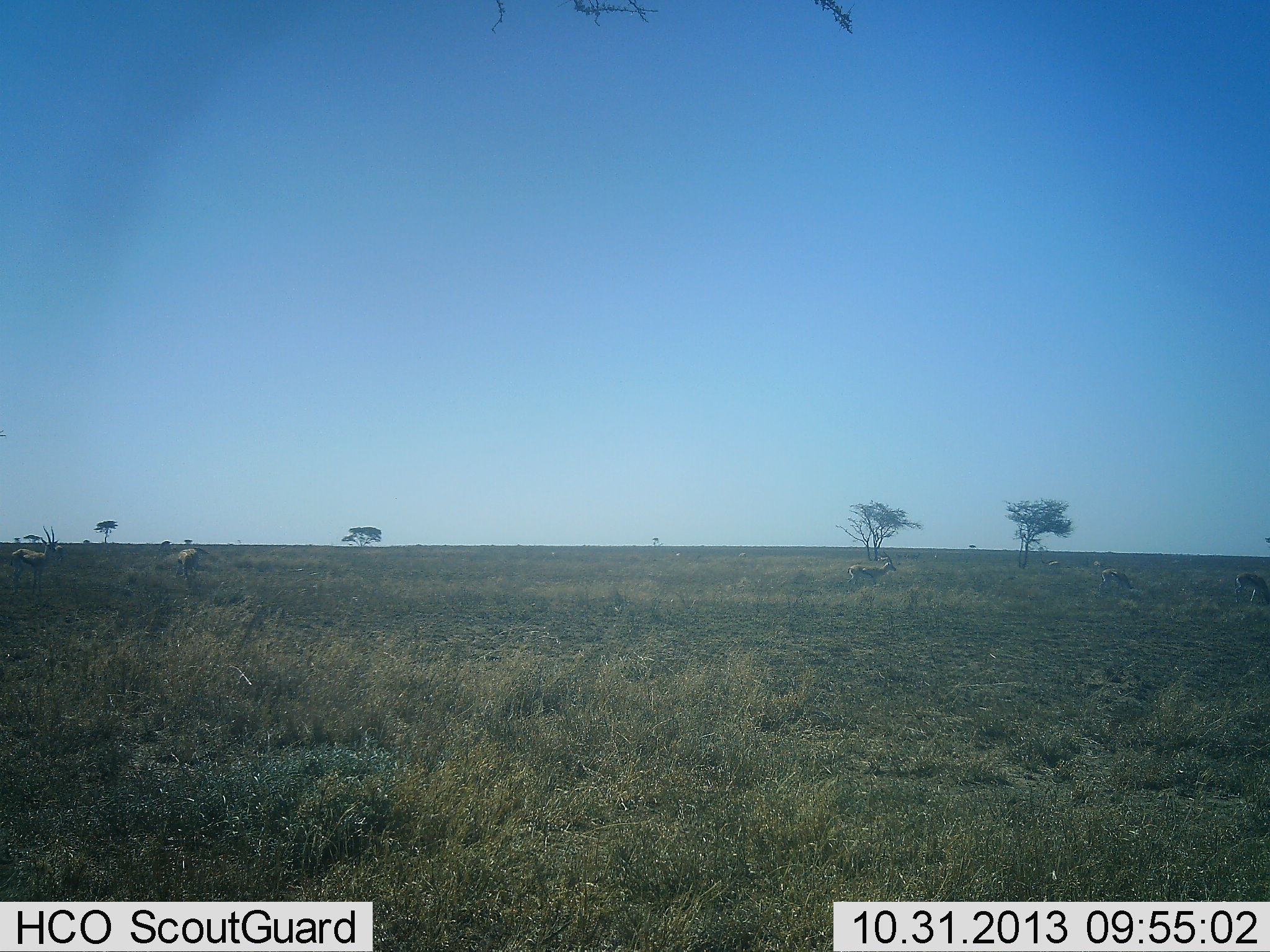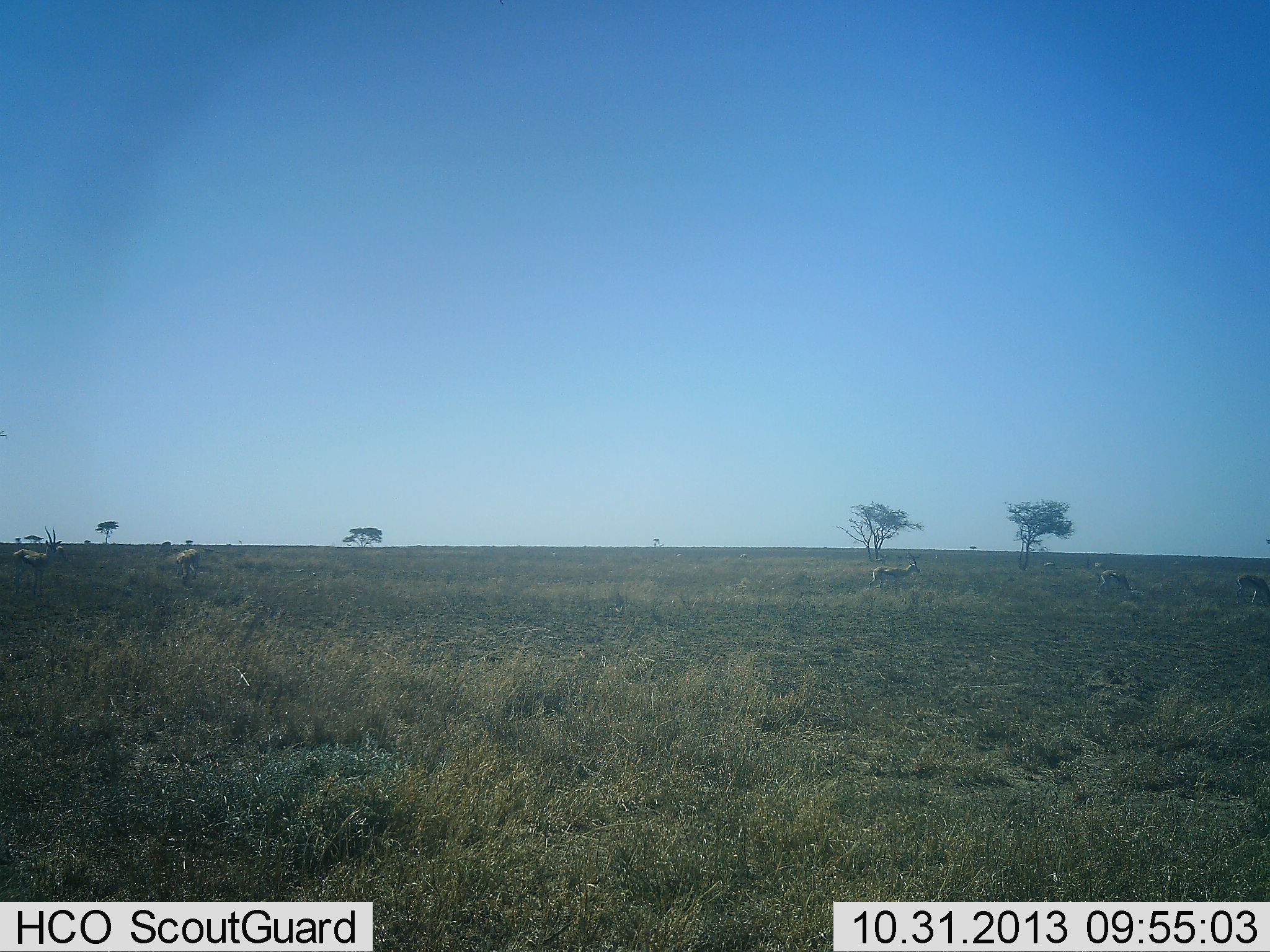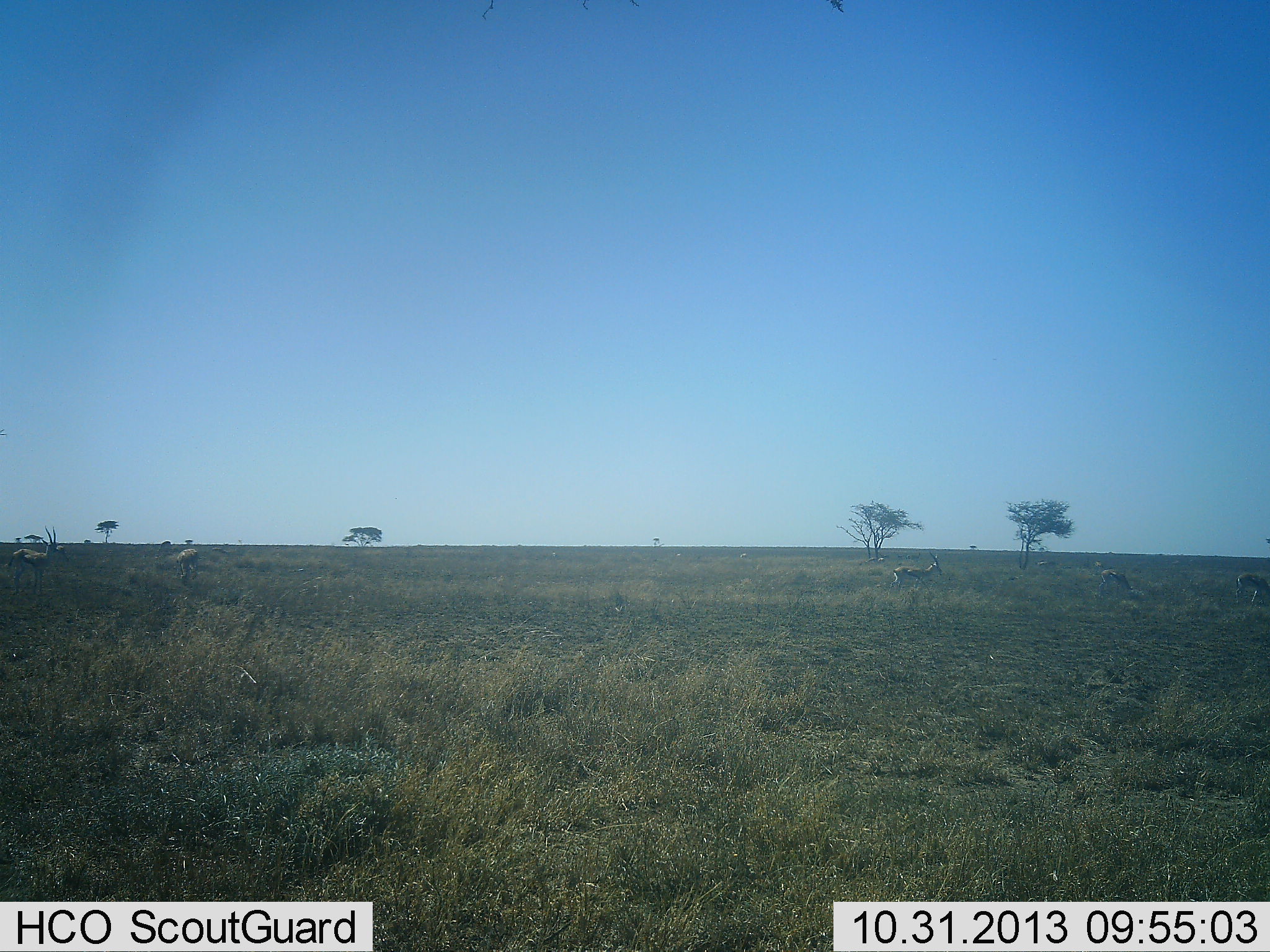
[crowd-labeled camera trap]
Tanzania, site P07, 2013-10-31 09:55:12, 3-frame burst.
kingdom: Animalia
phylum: Chordata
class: Mammalia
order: Artiodactyla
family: Bovidae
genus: Eudorcas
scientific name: Eudorcas thomsonii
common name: thomson's gazelle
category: gazellethomsons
Gazellethomsons (thomson's gazelle) (Eudorcas thomsonii), count 6. Behavior (volunteer vote fractions): standing 64%, resting 0%, moving 57%, interacting 0%. Young present (vote fraction): 0%. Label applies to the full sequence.